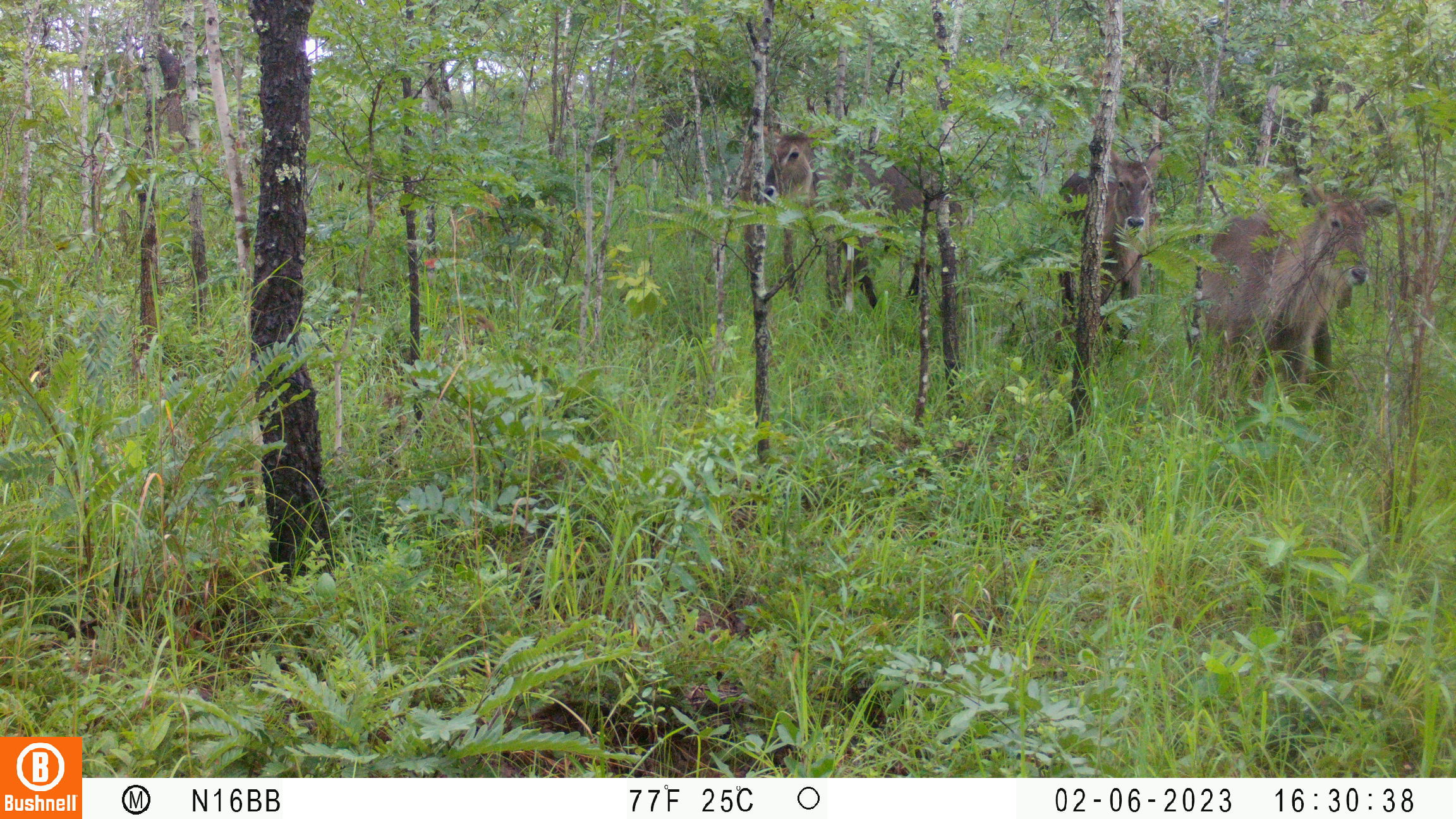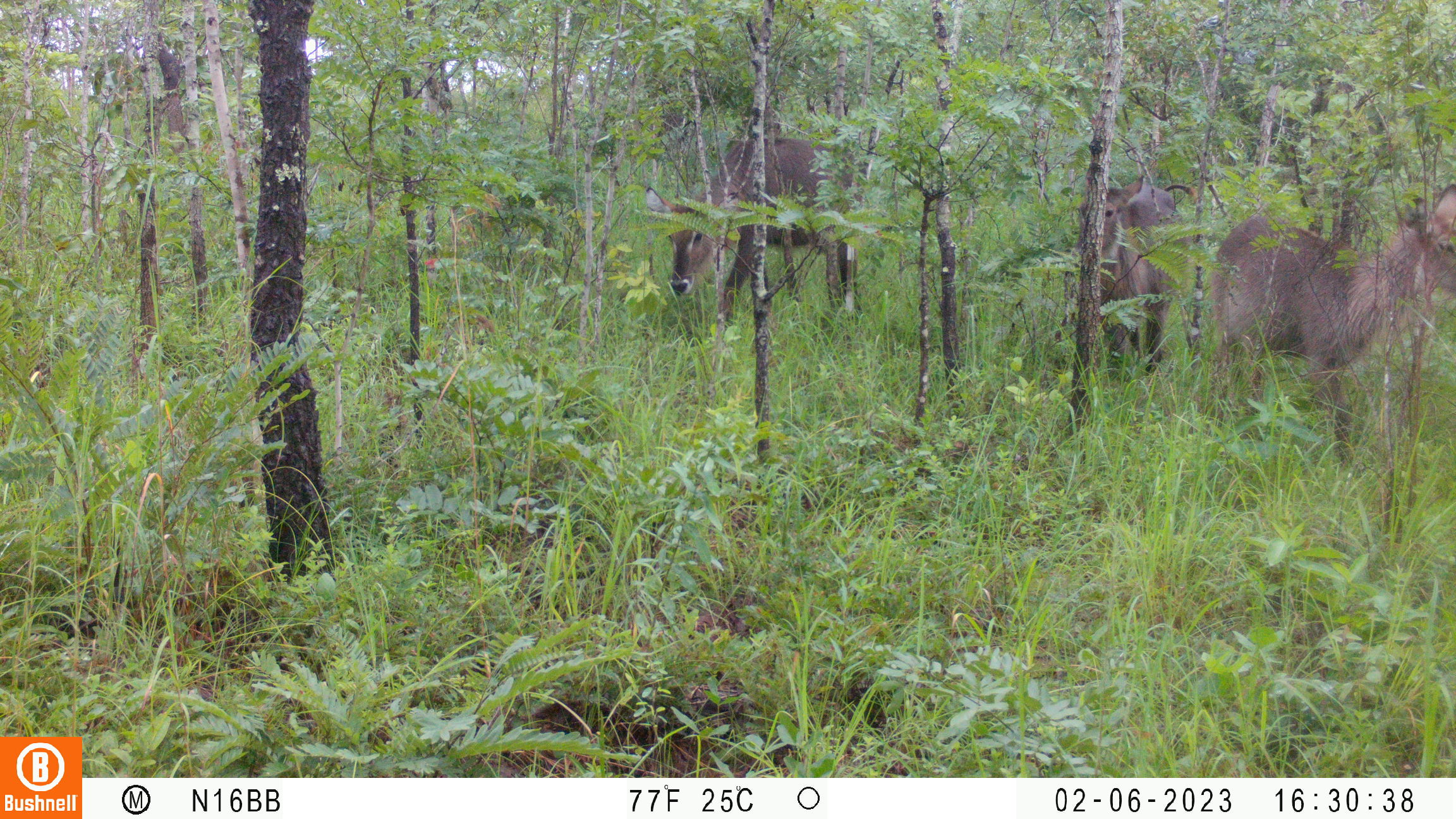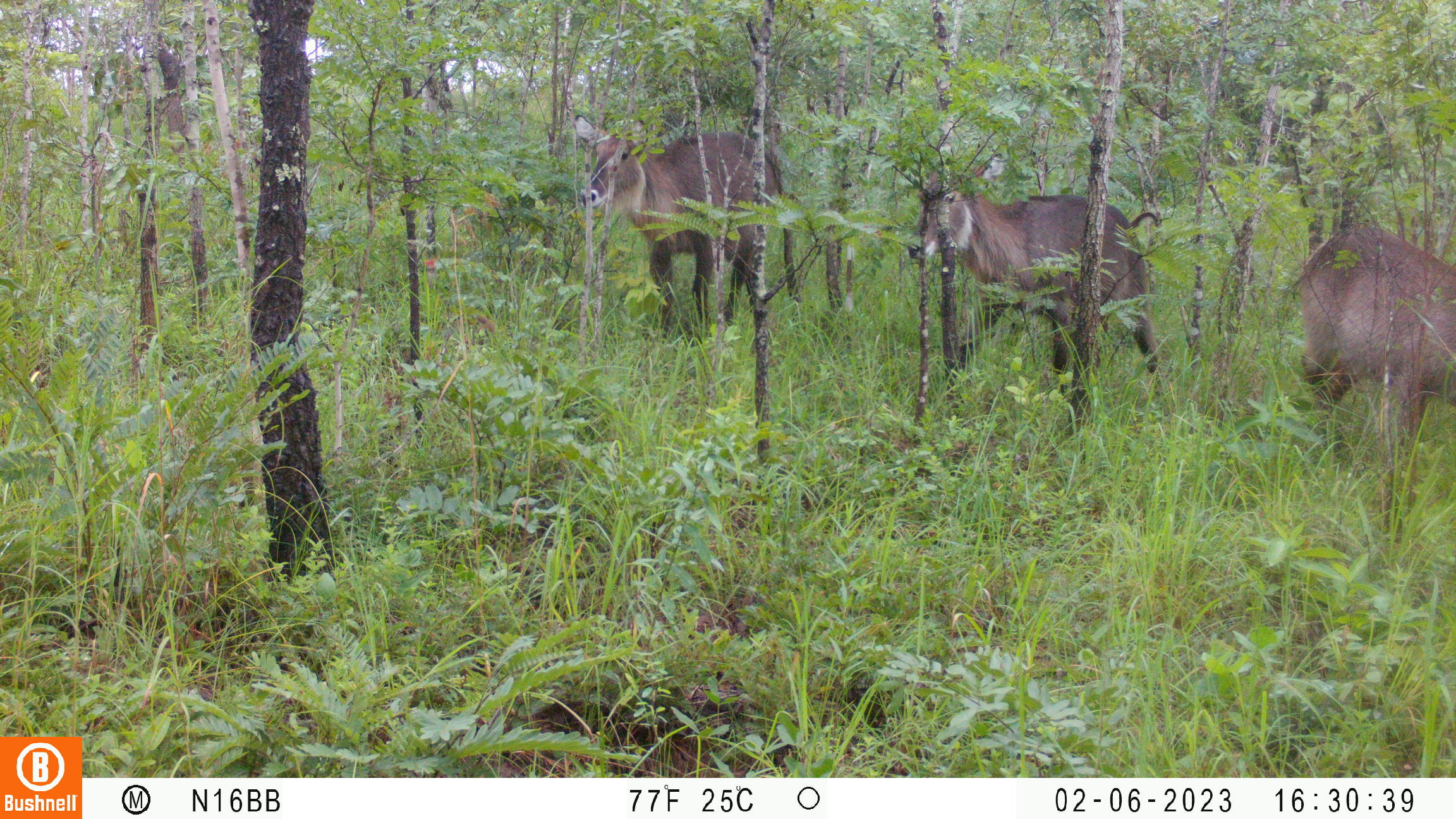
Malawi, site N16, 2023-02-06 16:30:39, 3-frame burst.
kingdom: Animalia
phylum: Chordata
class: Mammalia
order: Artiodactyla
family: Bovidae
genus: Kobus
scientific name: Kobus ellipsiprymnus ellipsiprymnus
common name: common waterbuck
Common waterbuck (Kobus ellipsiprymnus ellipsiprymnus), count 3.